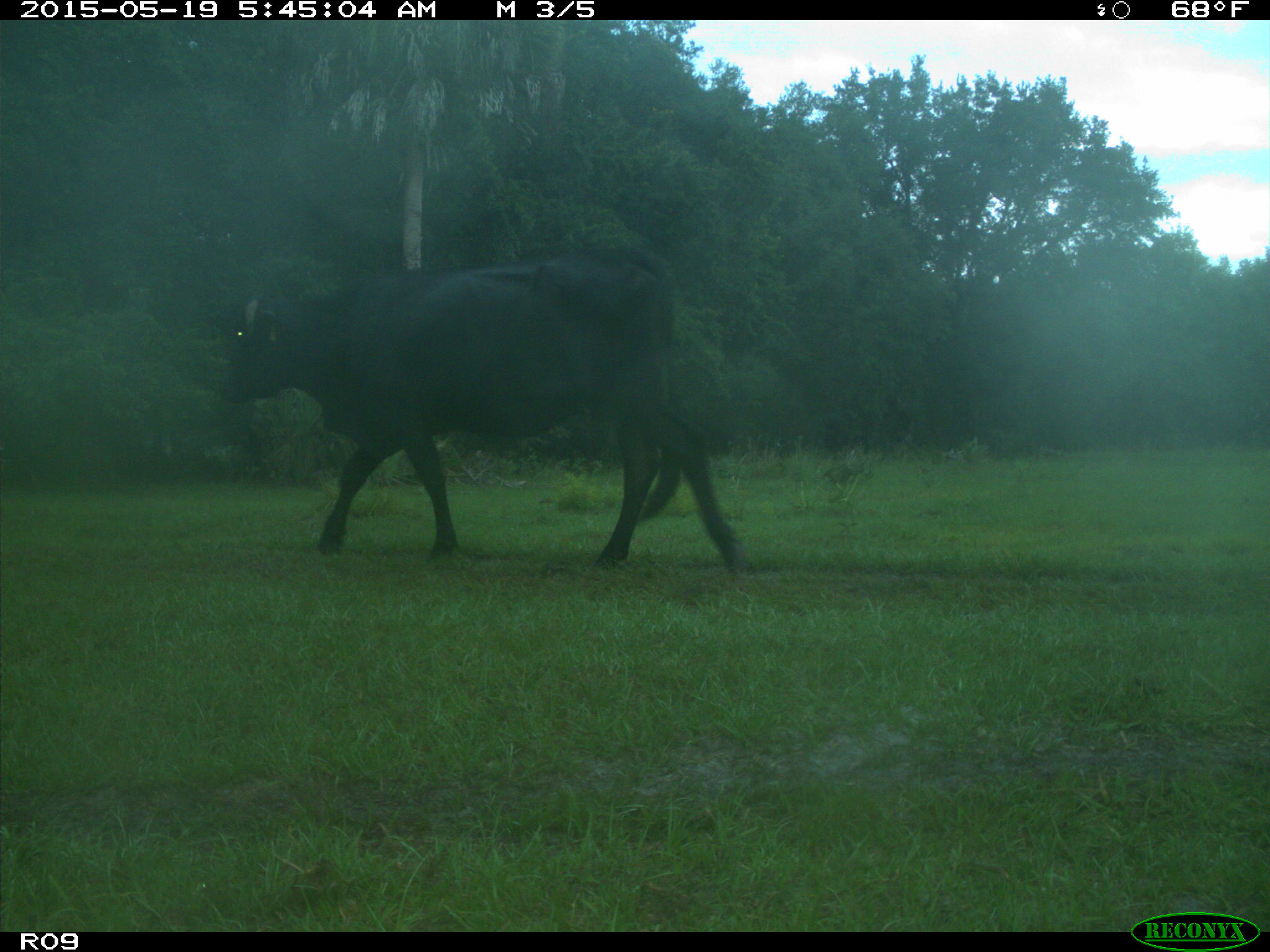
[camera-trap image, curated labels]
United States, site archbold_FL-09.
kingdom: Animalia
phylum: Chordata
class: Mammalia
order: Artiodactyla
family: Bovidae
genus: Bos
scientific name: Bos taurus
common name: domestic cow